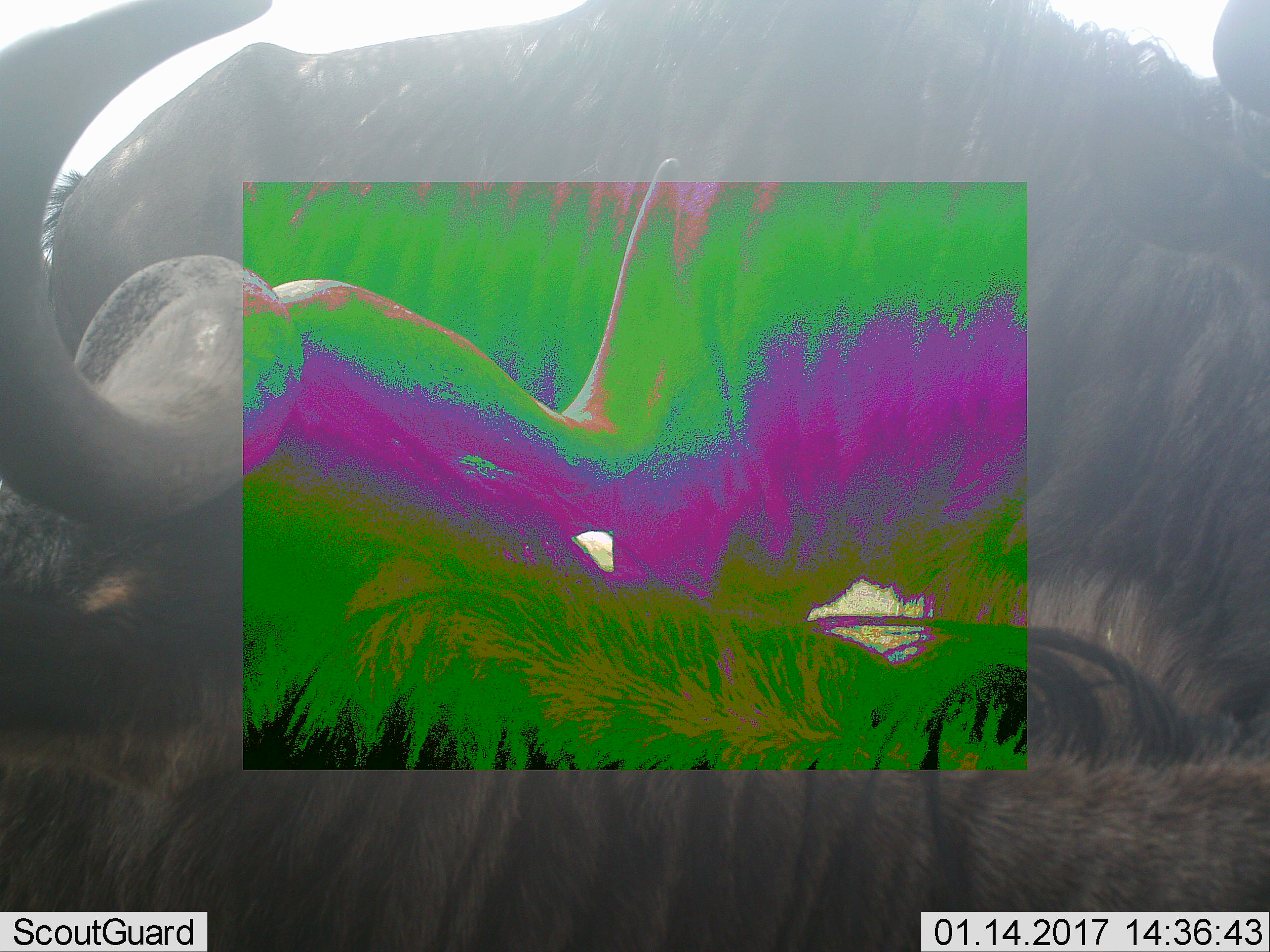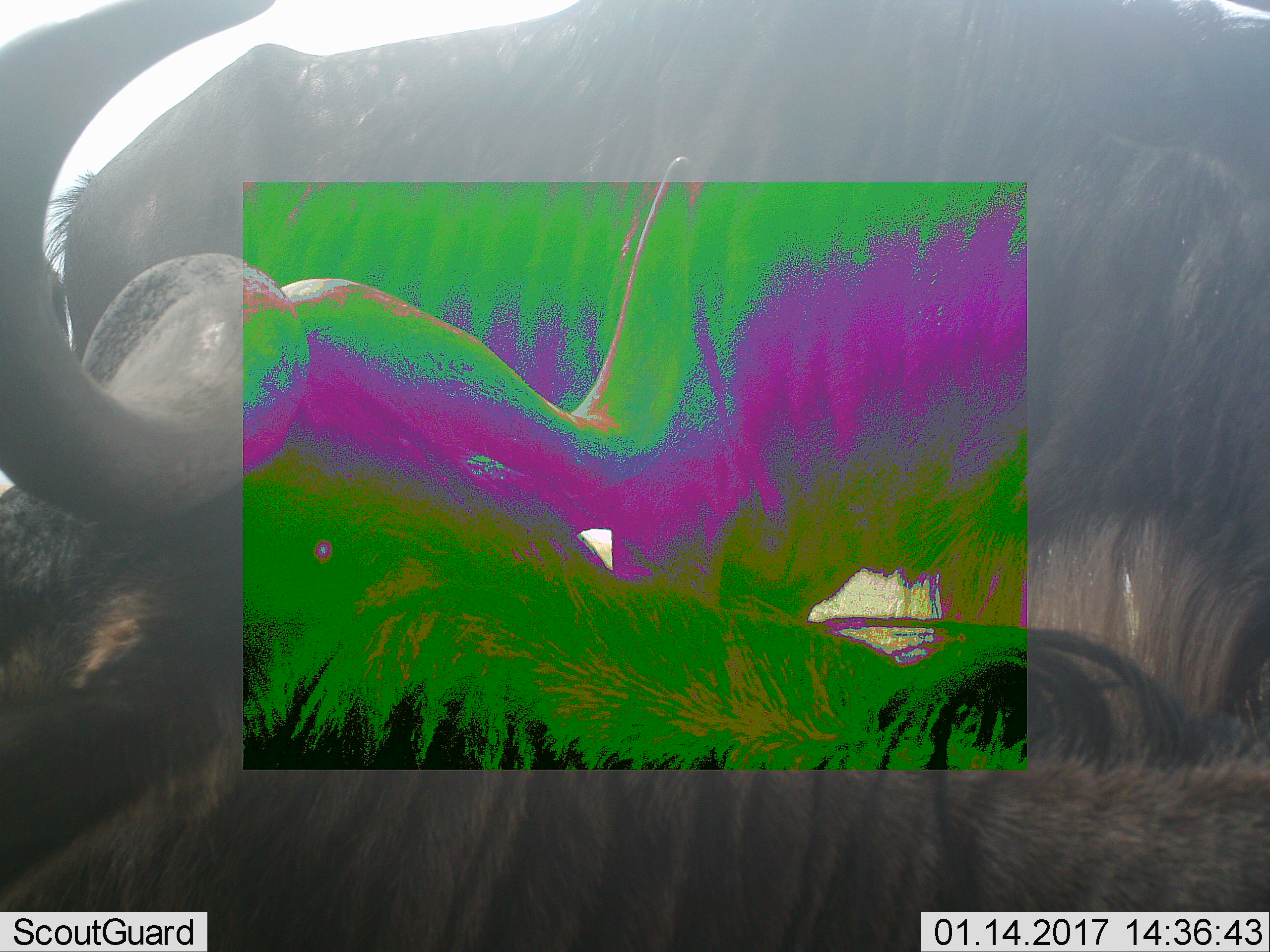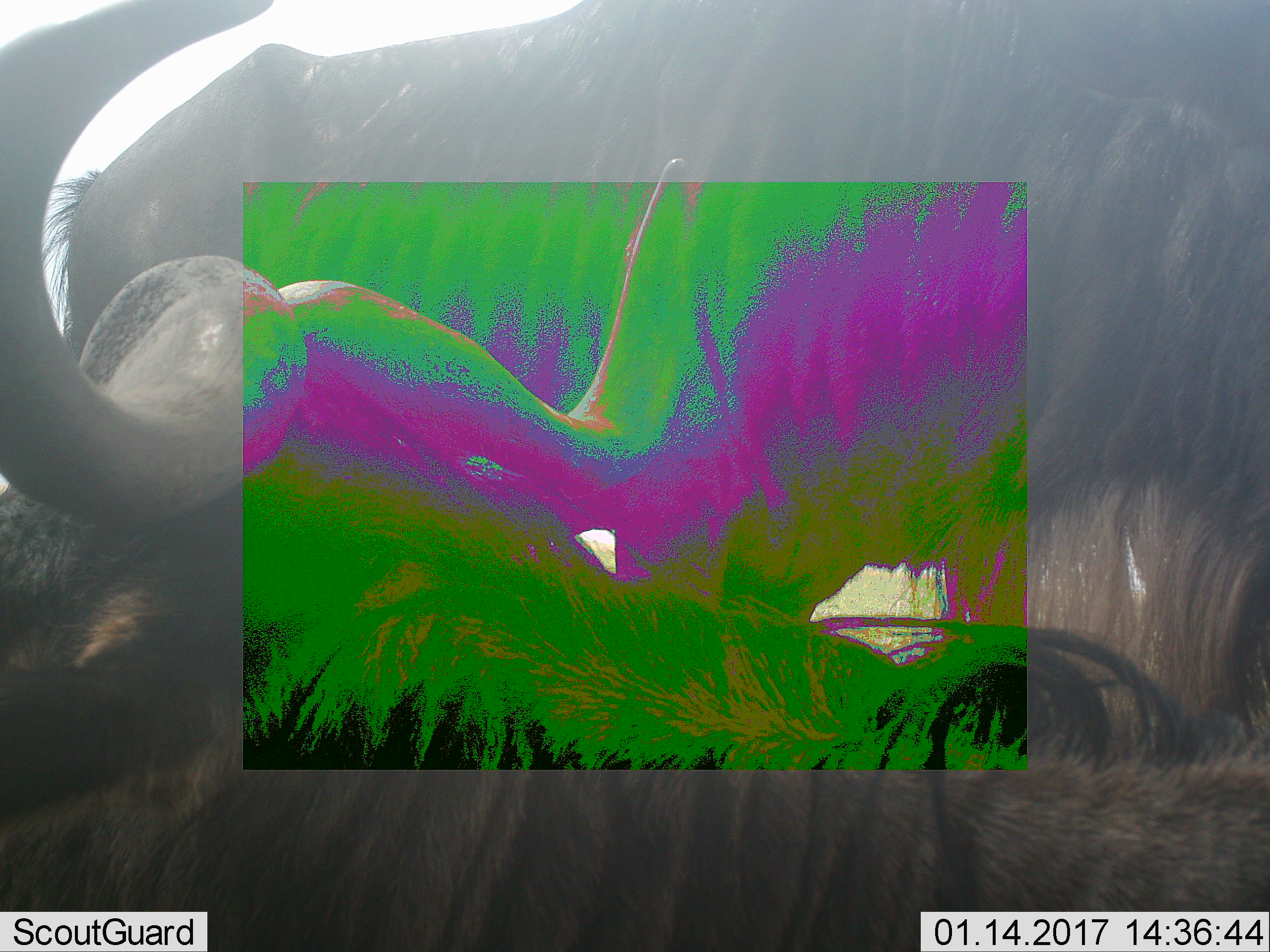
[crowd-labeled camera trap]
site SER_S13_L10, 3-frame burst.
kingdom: Animalia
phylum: Chordata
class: Mammalia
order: Artiodactyla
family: Bovidae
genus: Connochaetes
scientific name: Connochaetes taurinus taurinus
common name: blue wildebeest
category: wildebeestblue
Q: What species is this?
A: Wildebeestblue (blue wildebeest) (Connochaetes taurinus taurinus).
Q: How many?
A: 2.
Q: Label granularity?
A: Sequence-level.